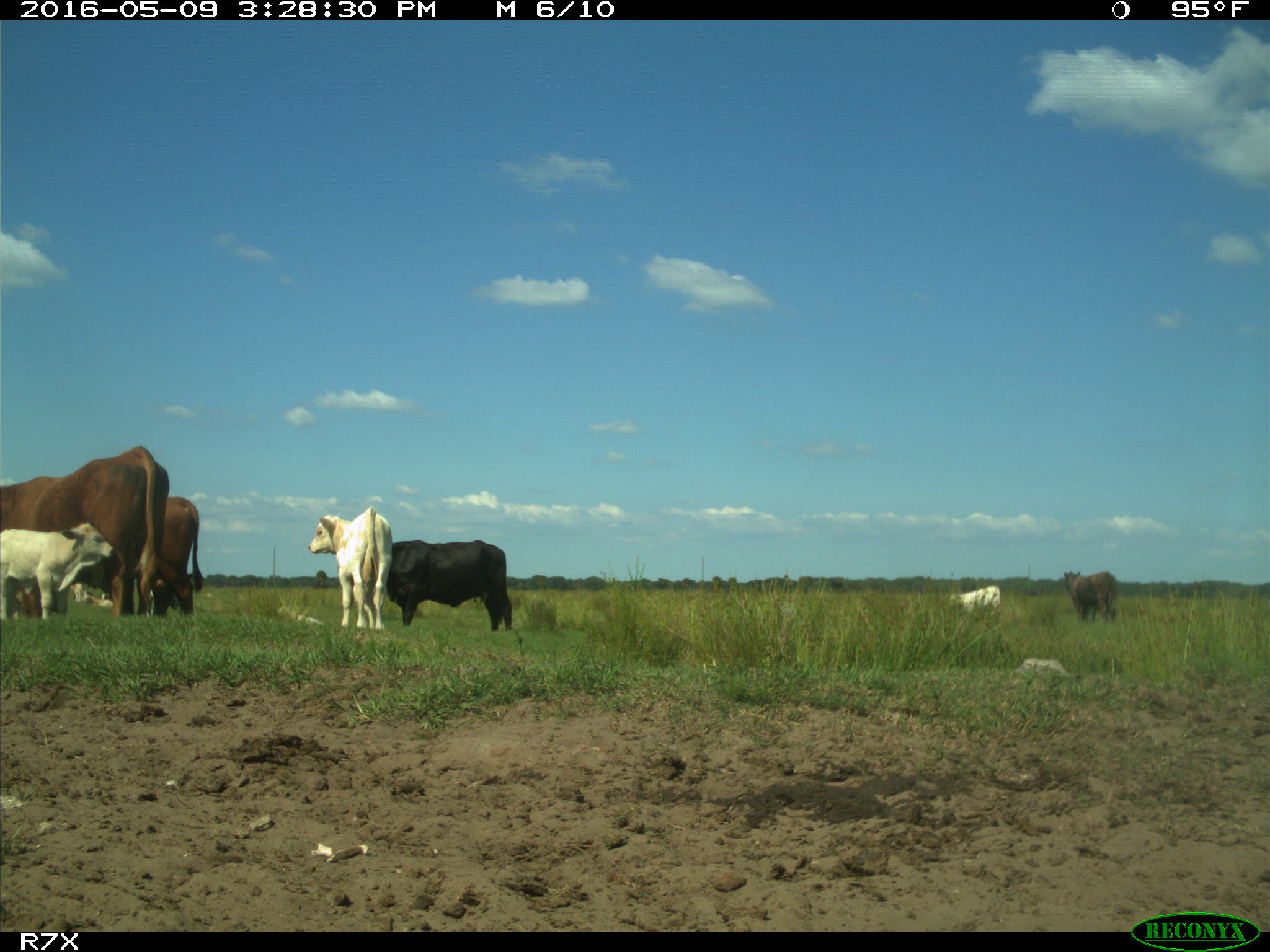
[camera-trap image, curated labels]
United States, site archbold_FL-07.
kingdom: Animalia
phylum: Chordata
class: Mammalia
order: Artiodactyla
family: Bovidae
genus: Bos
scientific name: Bos taurus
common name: domestic cow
Bos taurus (domestic cow).